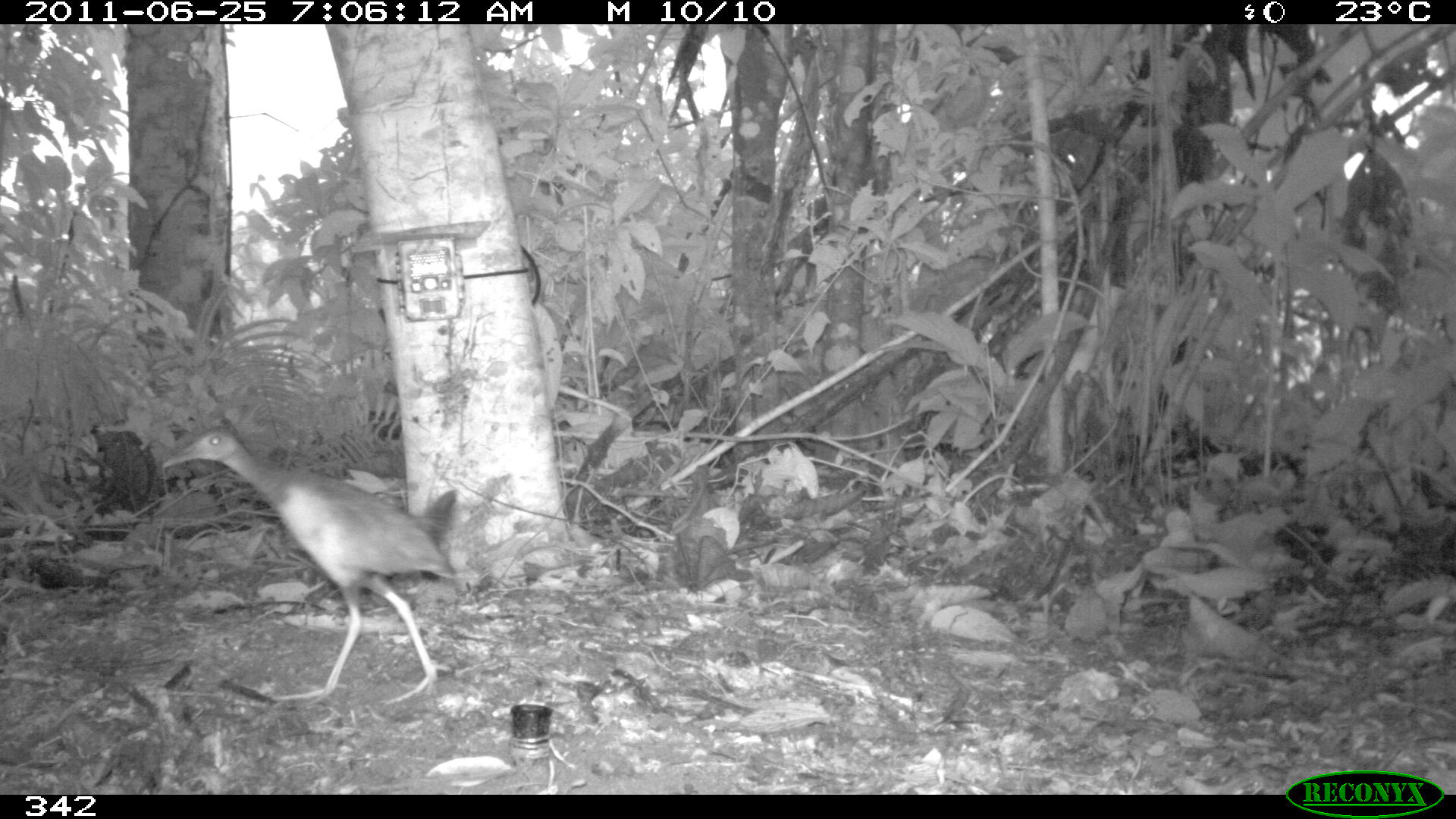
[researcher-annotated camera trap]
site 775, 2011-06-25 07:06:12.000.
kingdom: Animalia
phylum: Chordata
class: Aves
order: Gruiformes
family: Rallidae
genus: Aramides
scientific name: Aramides cajaneus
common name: gray-cowled wood-rail